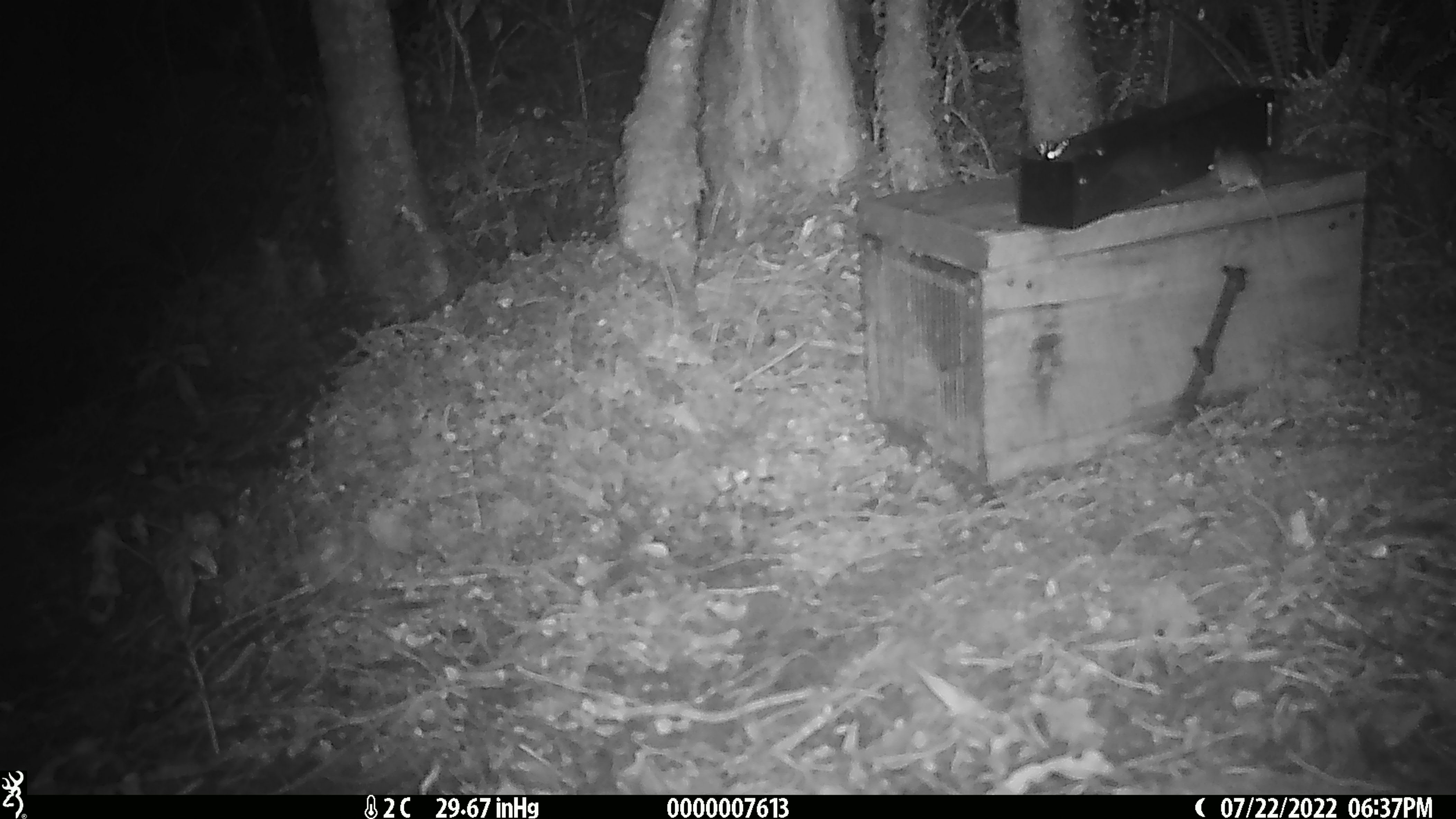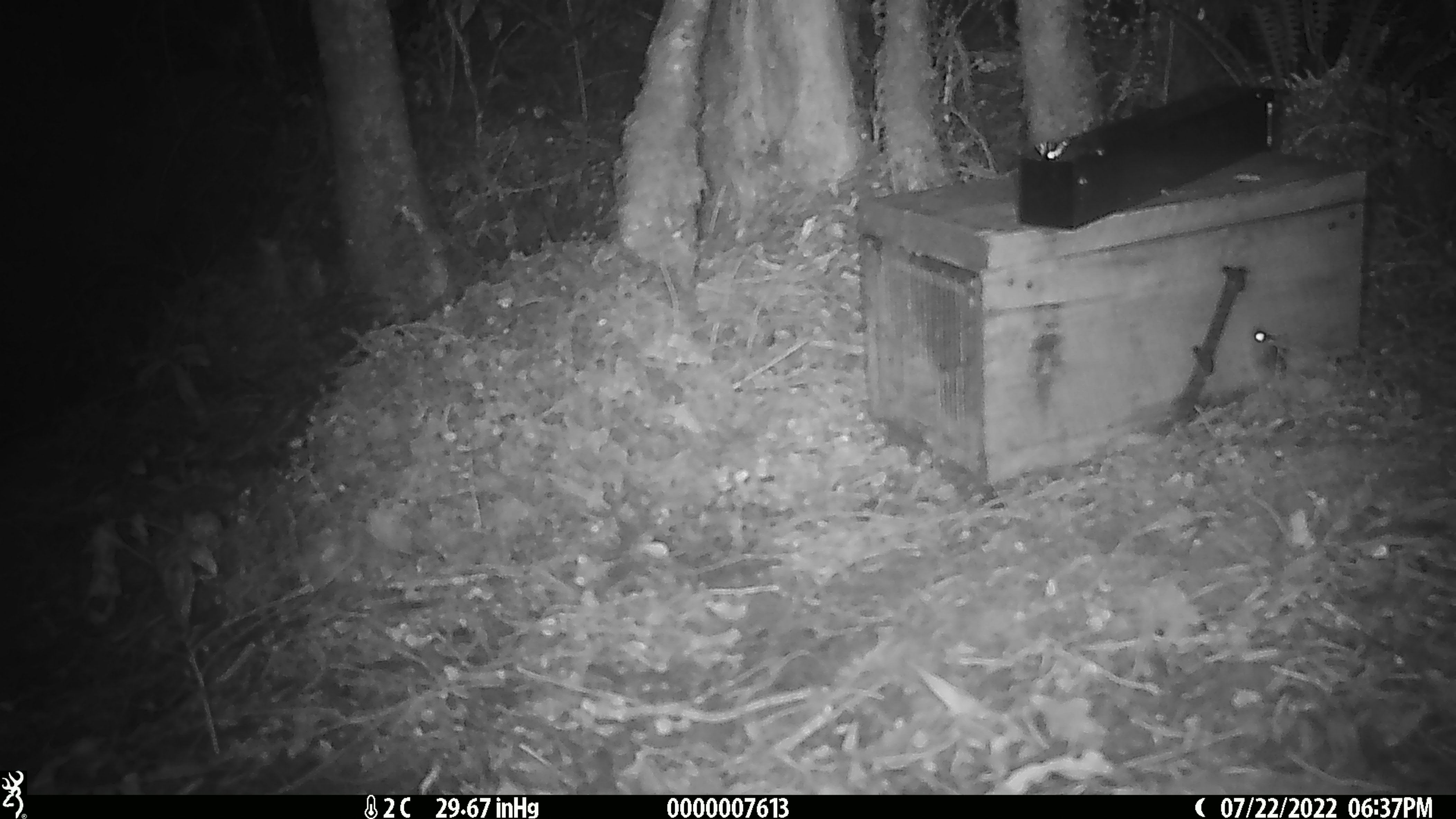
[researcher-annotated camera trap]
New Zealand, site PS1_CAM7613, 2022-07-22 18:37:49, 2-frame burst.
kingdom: Animalia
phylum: Chordata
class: Mammalia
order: Rodentia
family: Muridae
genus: Mus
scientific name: Mus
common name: mouse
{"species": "mouse (Mus)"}